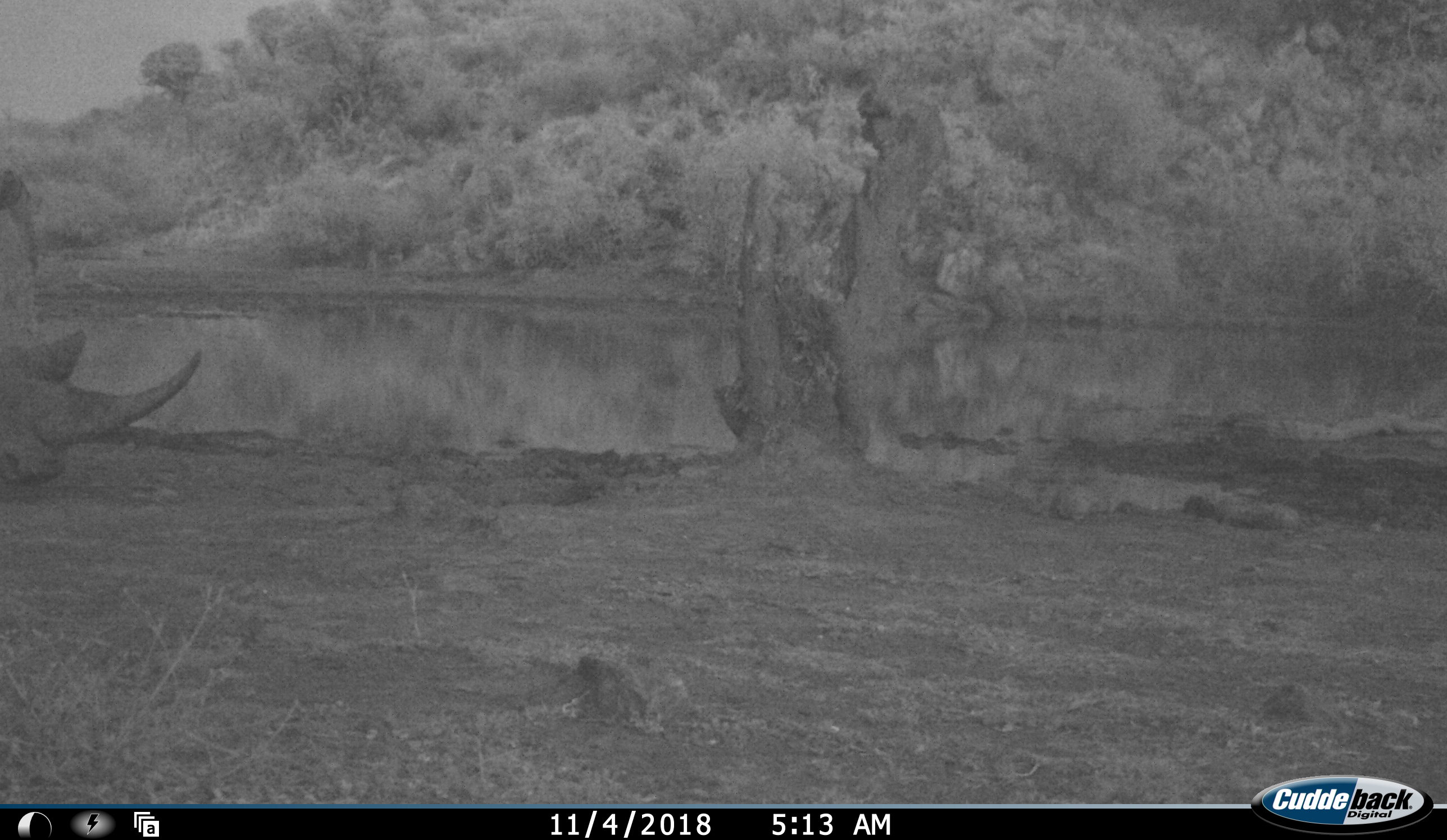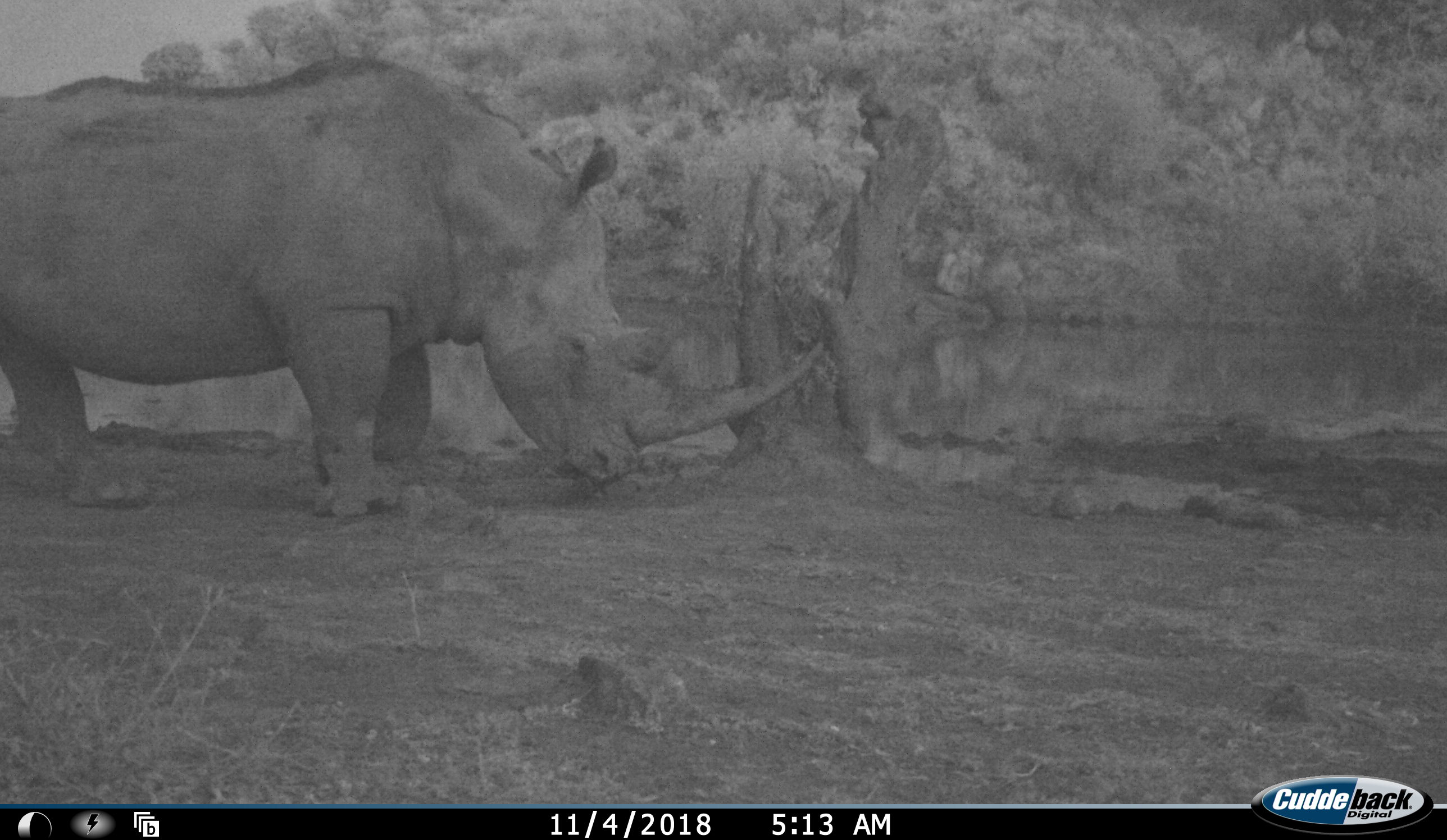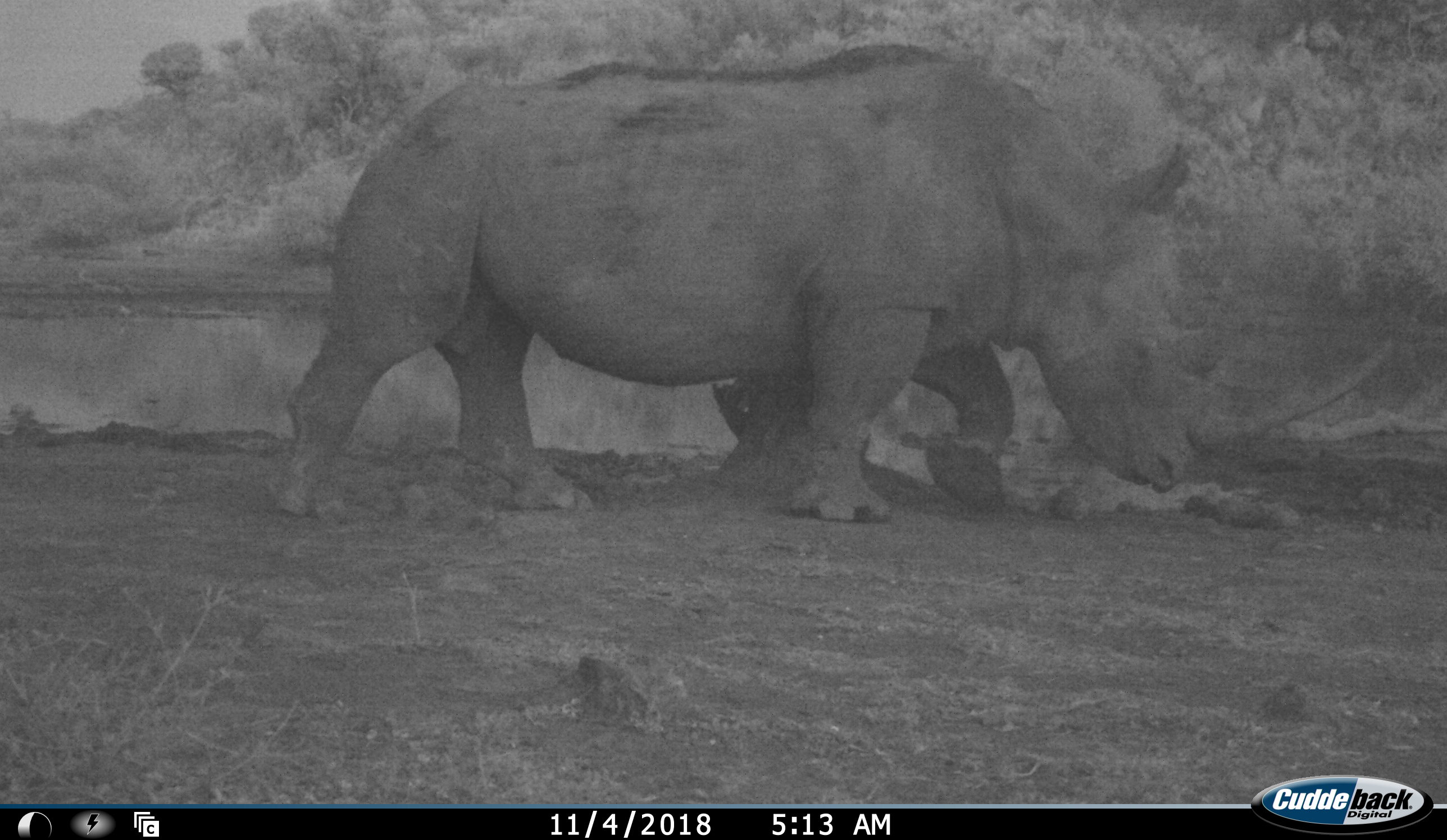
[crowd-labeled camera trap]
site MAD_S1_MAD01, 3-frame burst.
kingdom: Animalia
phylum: Chordata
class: Mammalia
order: Perissodactyla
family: Rhinocerotidae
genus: Ceratotherium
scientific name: Ceratotherium simum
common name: white rhinoceros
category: rhinoceroswhite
Rhinoceroswhite (white rhinoceros) (Ceratotherium simum), count 1. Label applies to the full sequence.